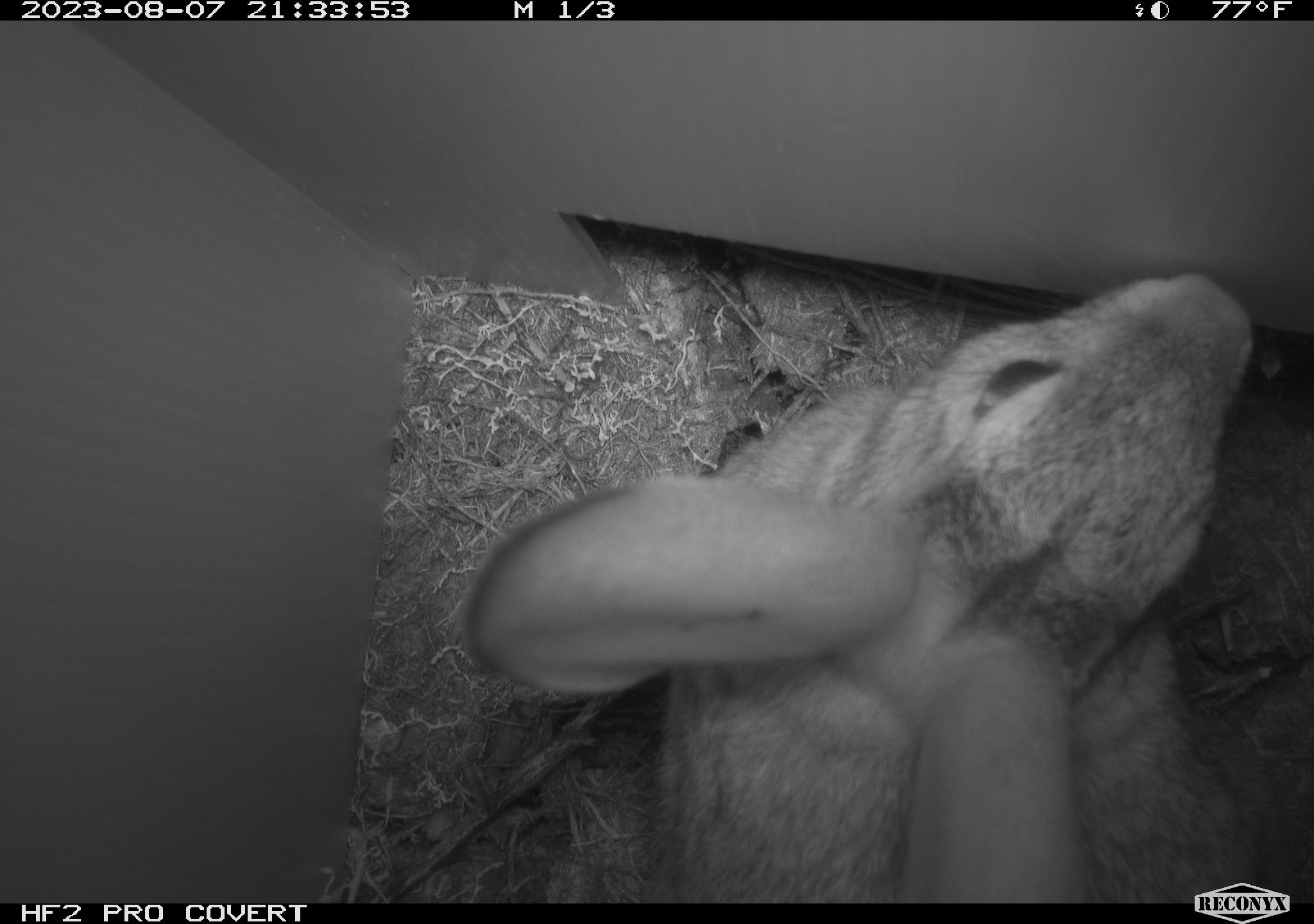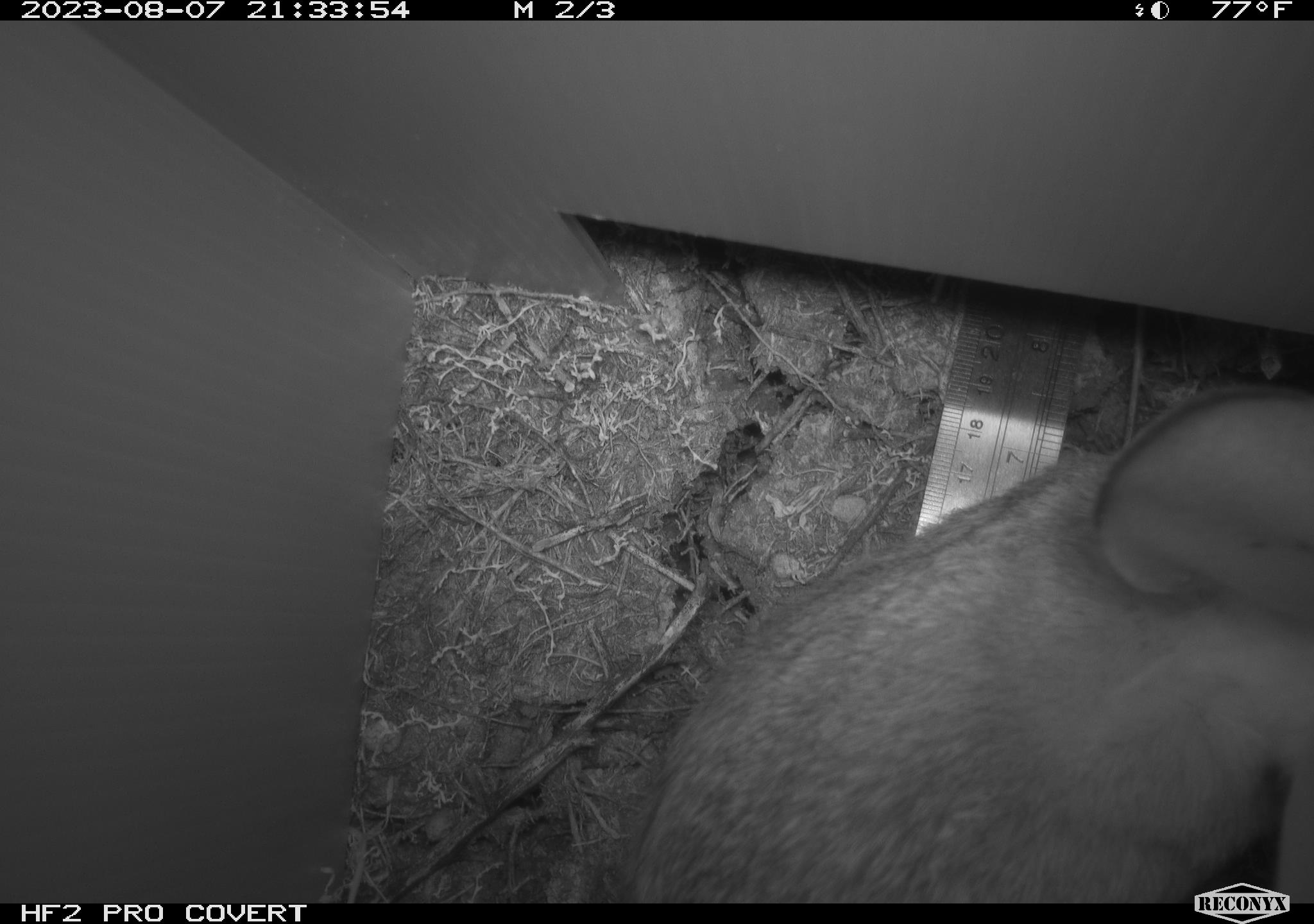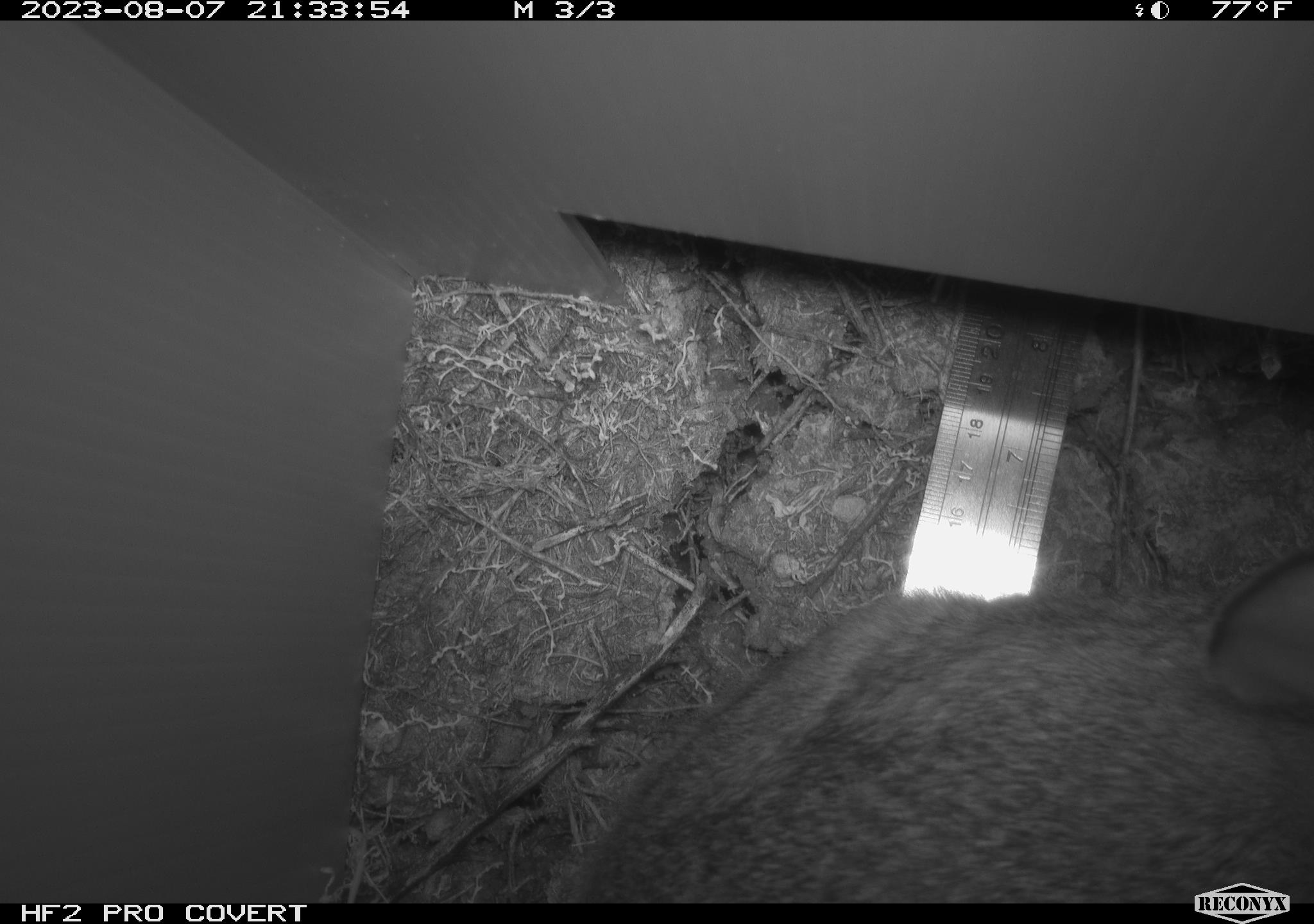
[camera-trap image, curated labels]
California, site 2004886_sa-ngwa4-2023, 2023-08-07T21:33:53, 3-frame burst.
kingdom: Animalia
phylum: Chordata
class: Mammalia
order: Lagomorpha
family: Leporidae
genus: Sylvilagus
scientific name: Sylvilagus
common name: cottontail rabbits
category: sylvilagus species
Sylvilagus species (cottontail rabbits) (Sylvilagus).